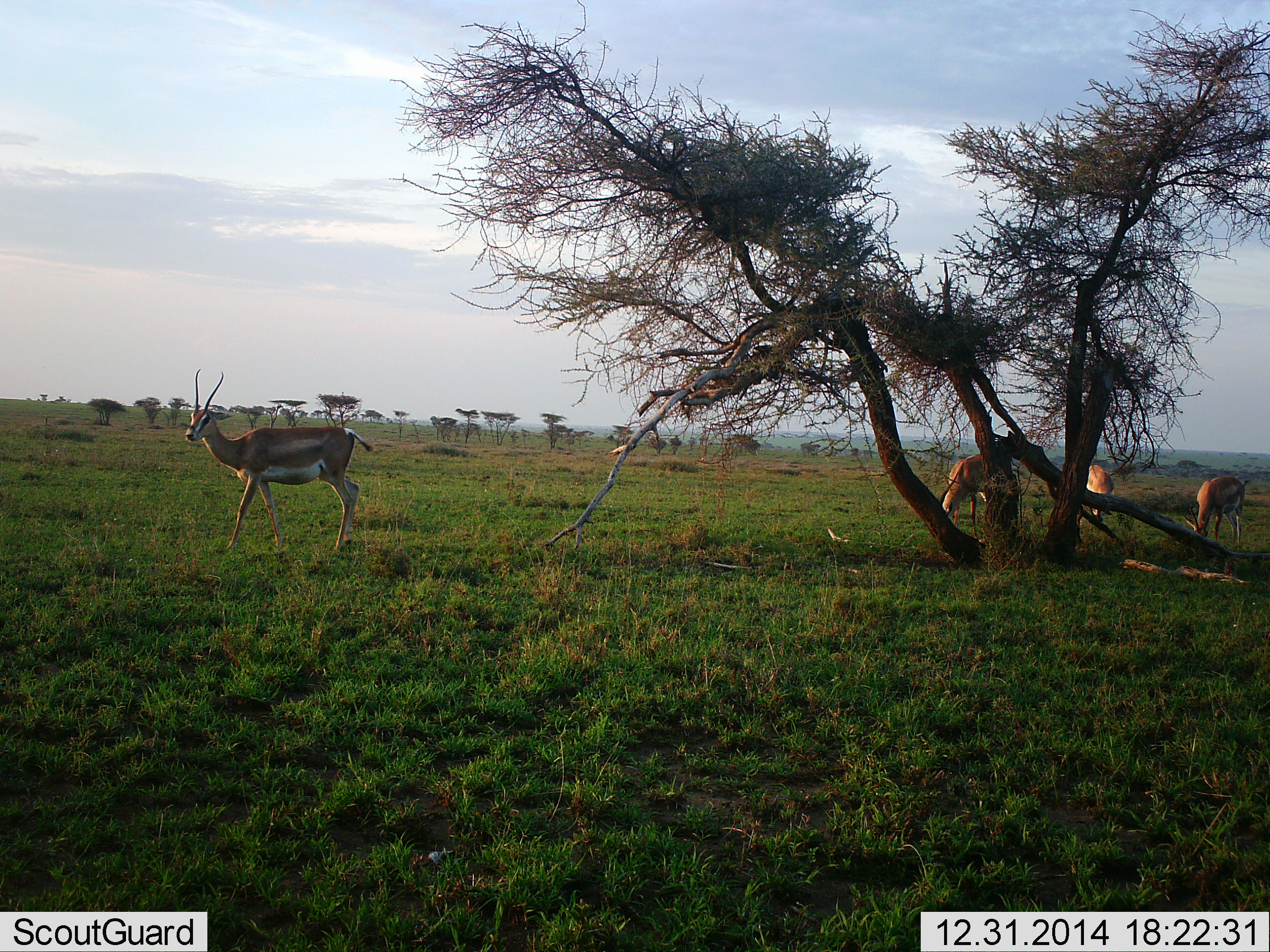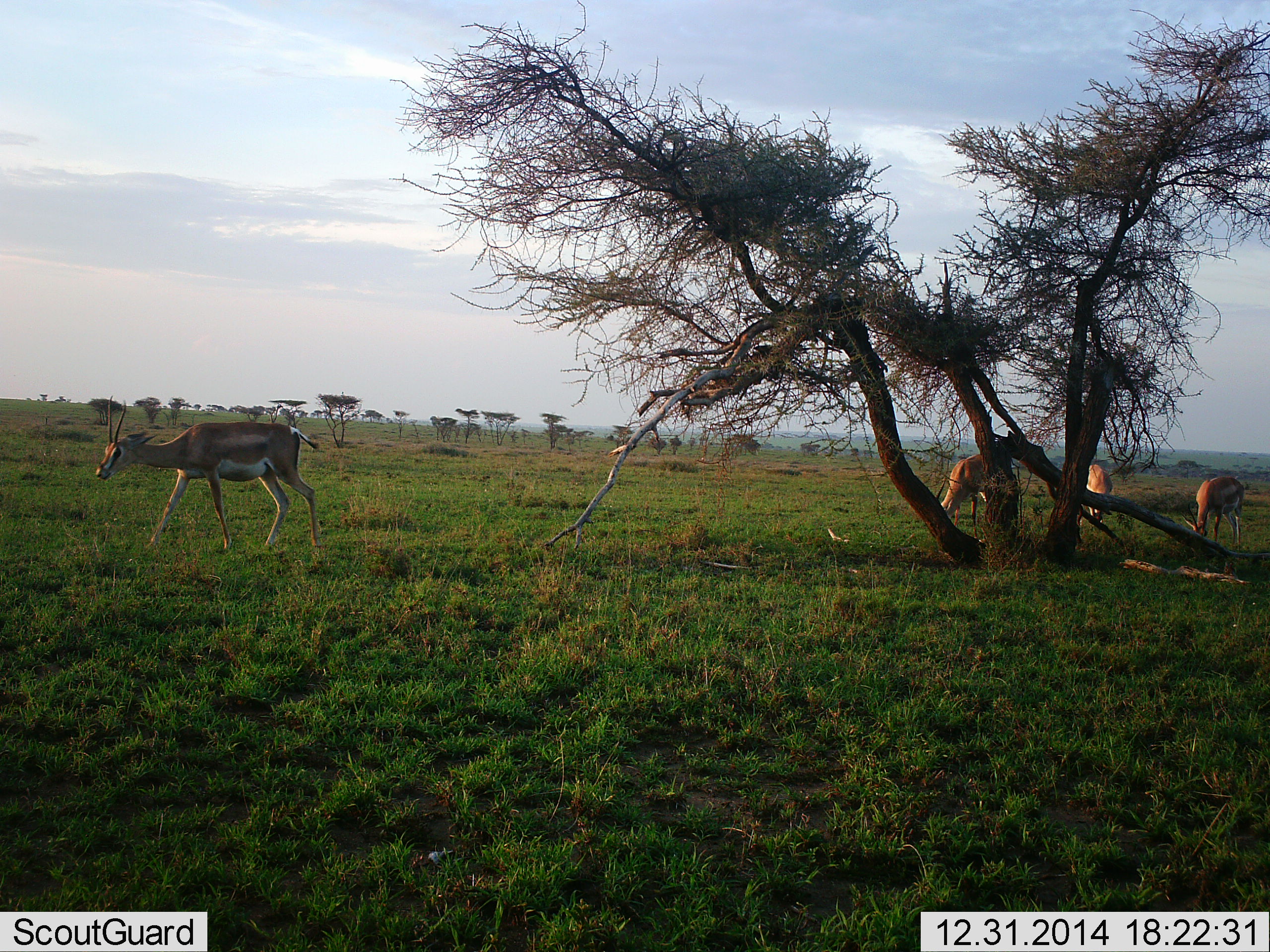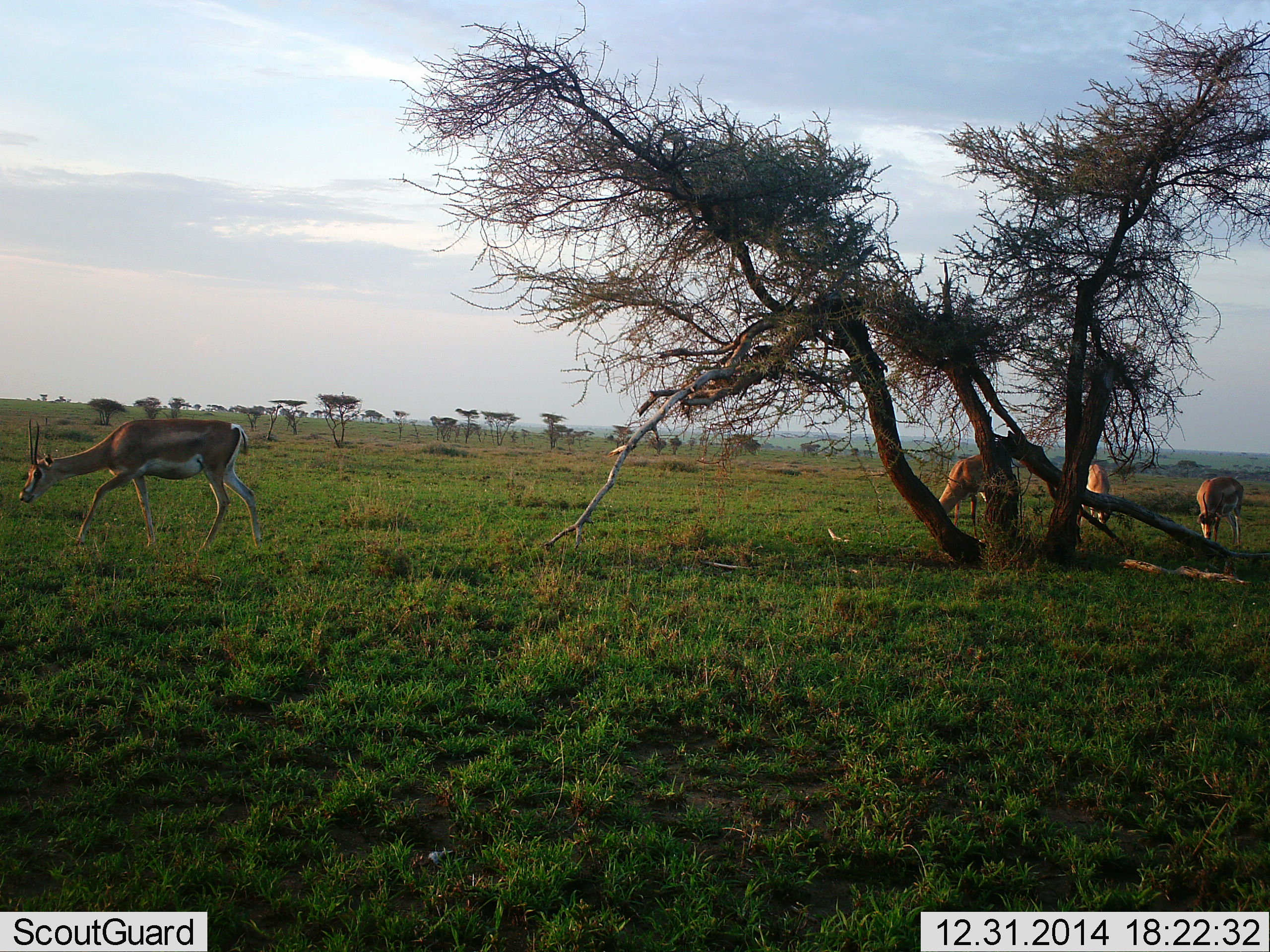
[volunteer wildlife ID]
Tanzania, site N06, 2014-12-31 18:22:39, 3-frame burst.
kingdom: Animalia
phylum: Chordata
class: Mammalia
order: Artiodactyla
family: Bovidae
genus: Nanger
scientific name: Nanger granti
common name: grant's gazelle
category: gazellegrants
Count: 4.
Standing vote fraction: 20%.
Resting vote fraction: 0%.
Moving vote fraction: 60%.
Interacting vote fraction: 0%.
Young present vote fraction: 0%.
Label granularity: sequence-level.